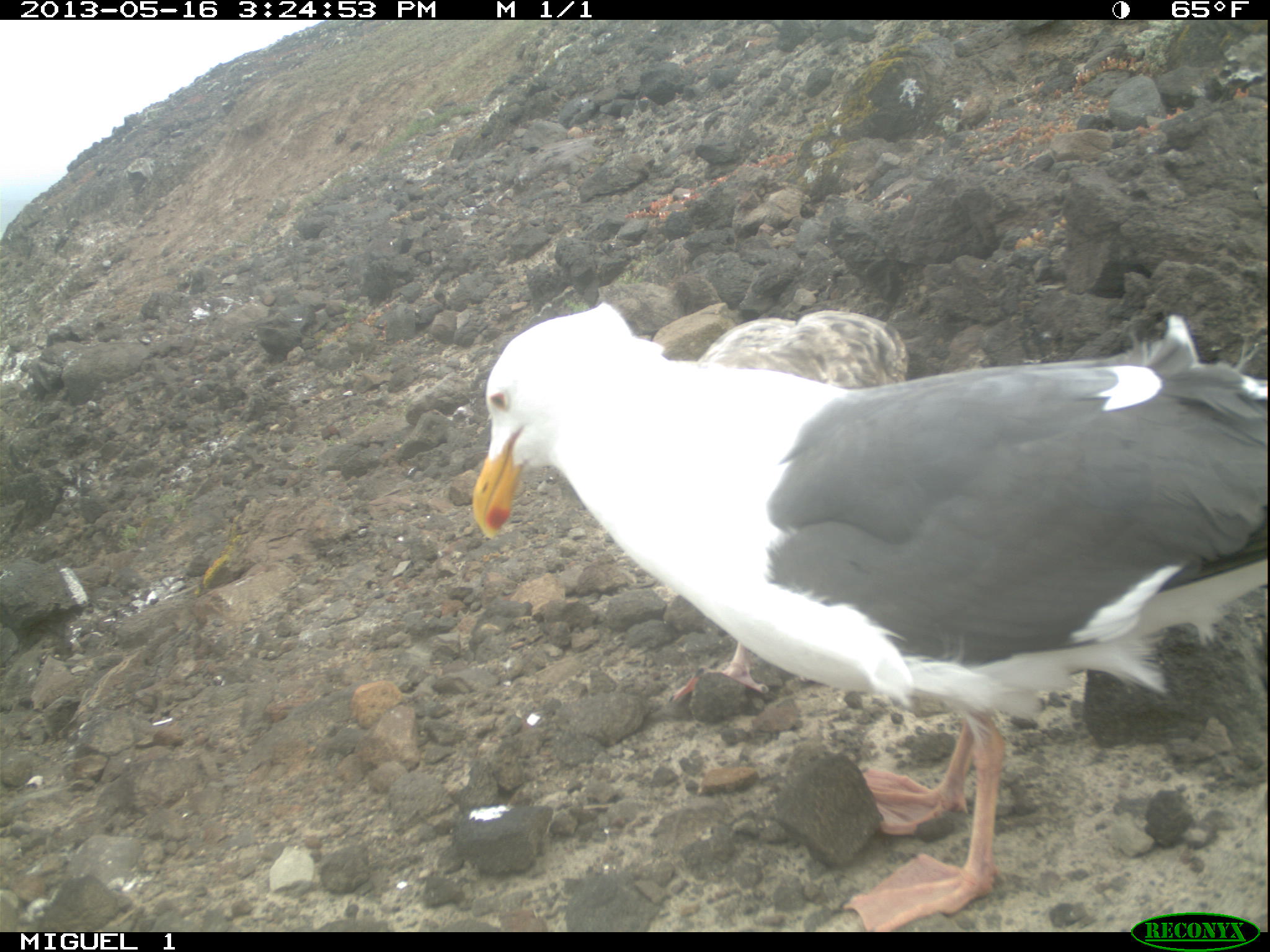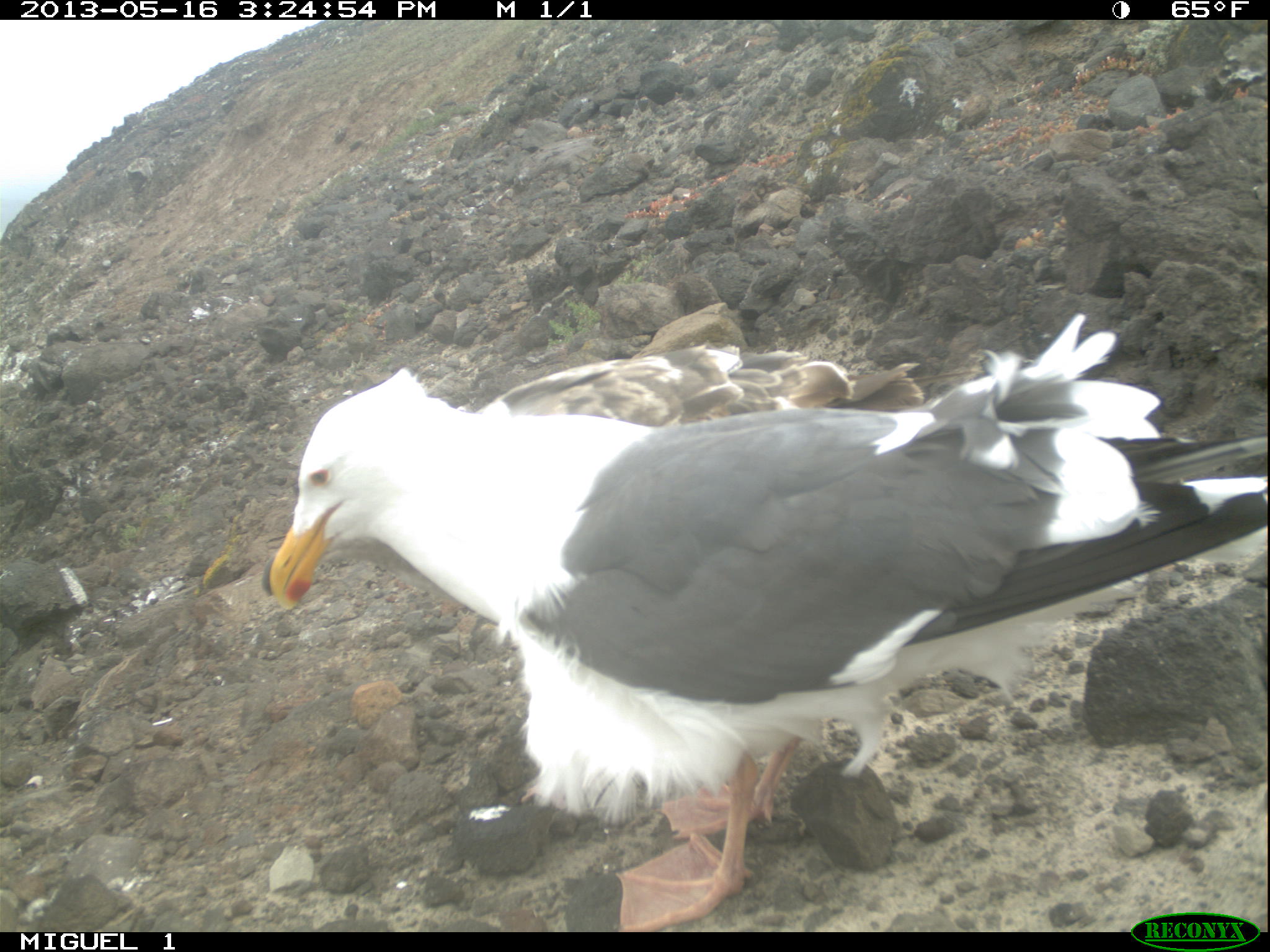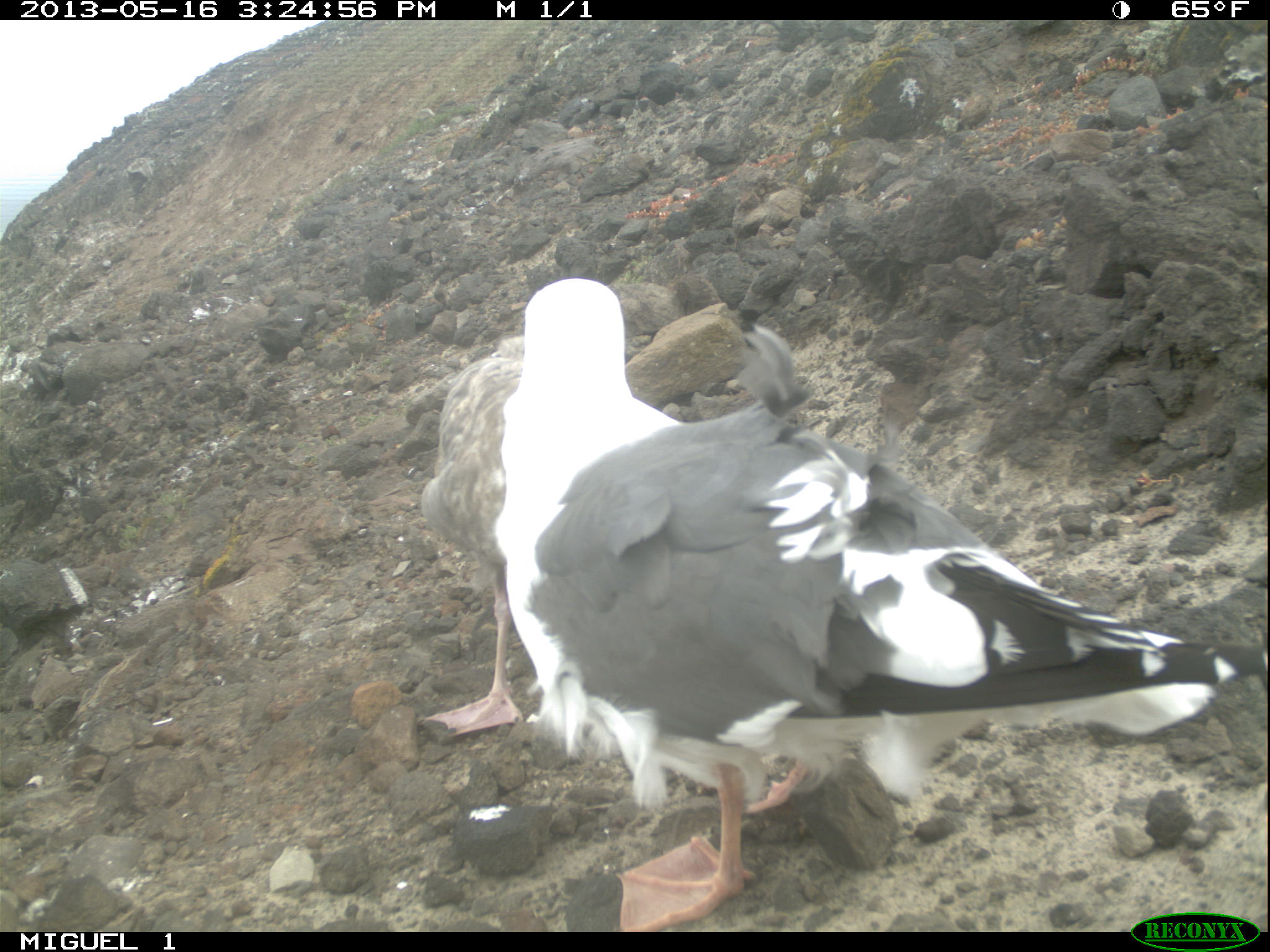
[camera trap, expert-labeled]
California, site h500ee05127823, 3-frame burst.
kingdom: Animalia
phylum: Chordata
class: Aves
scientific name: Aves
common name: bird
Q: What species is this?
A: Bird (Aves).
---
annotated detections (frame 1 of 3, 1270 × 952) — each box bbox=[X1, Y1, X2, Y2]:
bird: bbox=[473, 302, 1267, 932]; bbox=[663, 310, 906, 703]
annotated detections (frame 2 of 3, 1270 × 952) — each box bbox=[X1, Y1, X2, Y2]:
bird: bbox=[268, 312, 1267, 932]; bbox=[471, 343, 925, 426]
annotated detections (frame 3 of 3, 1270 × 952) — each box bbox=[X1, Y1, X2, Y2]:
bird: bbox=[510, 277, 1269, 930]; bbox=[415, 335, 525, 745]